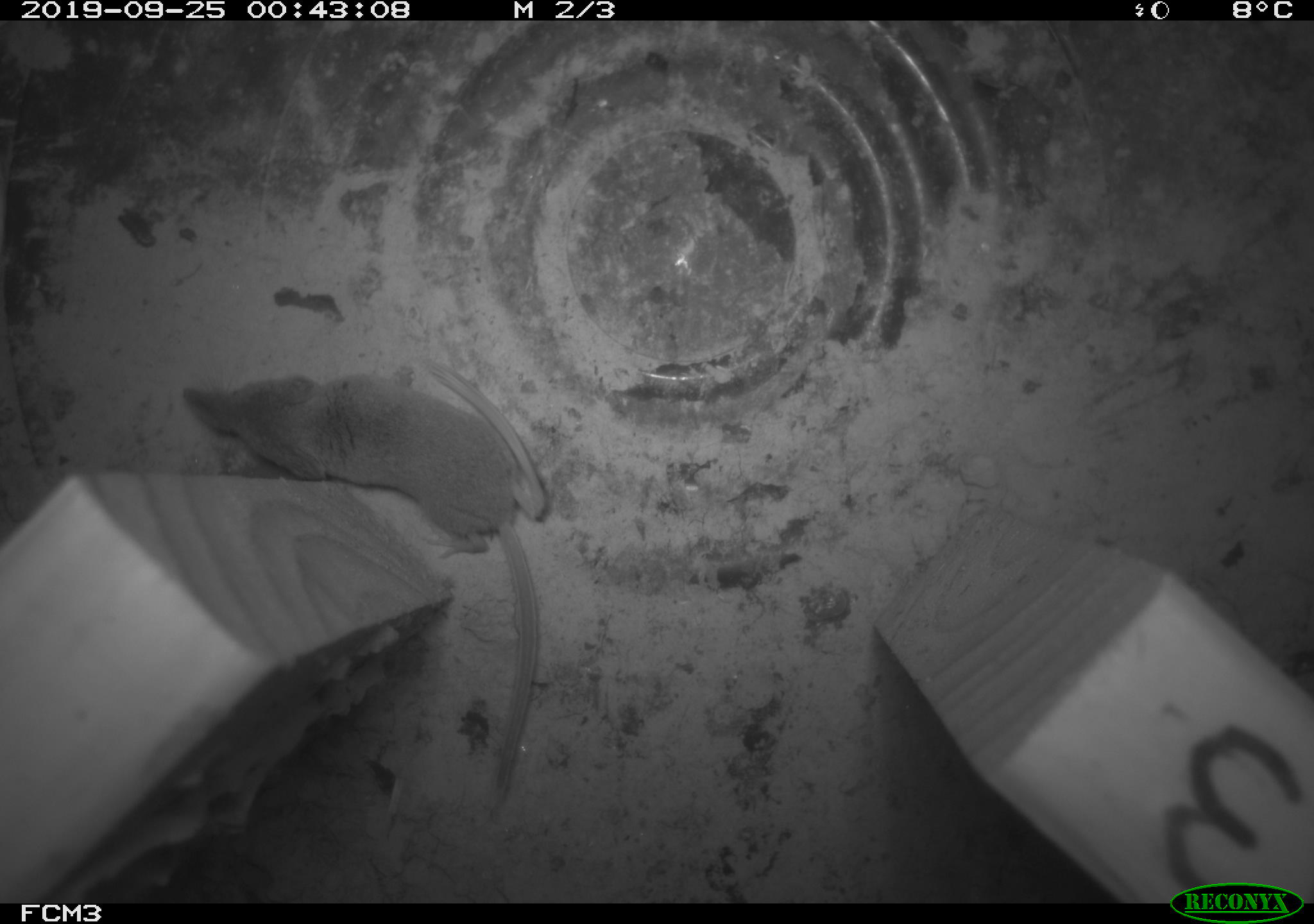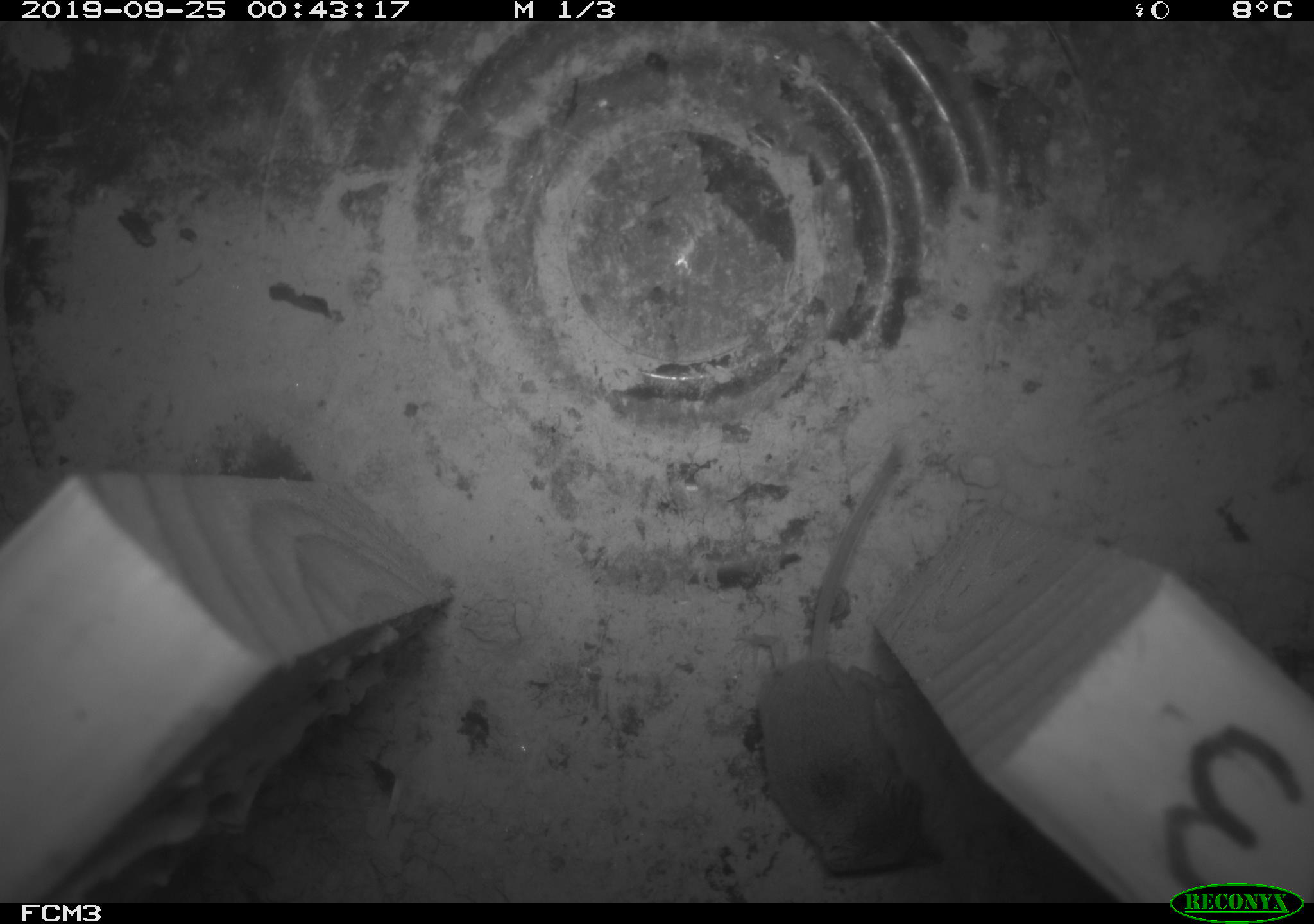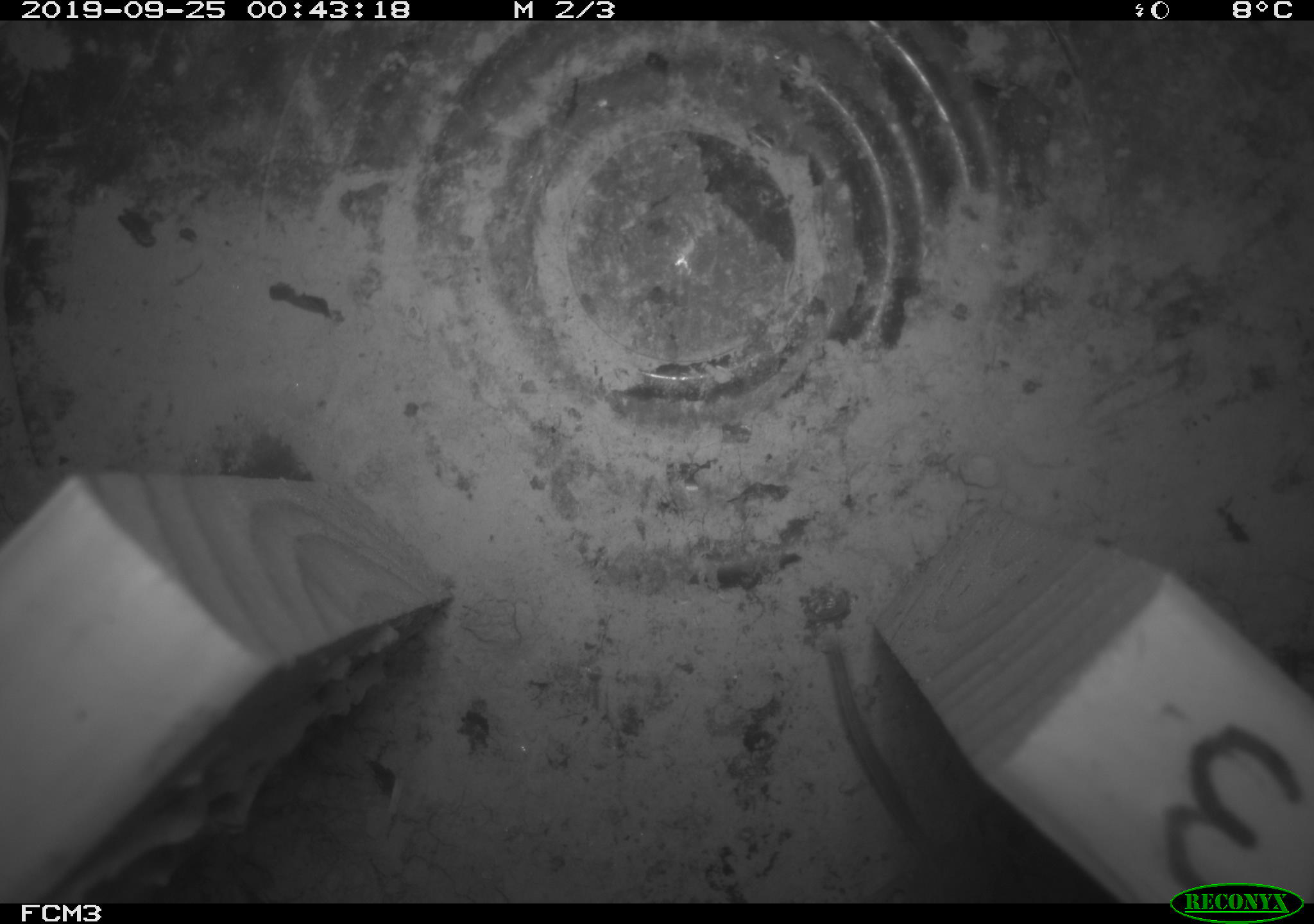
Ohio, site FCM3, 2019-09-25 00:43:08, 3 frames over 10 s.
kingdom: Animalia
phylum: Chordata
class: Mammalia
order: Eulipotyphla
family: Soricidae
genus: Sorex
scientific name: Sorex cinereus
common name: masked shrew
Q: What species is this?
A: Masked shrew (Sorex cinereus).